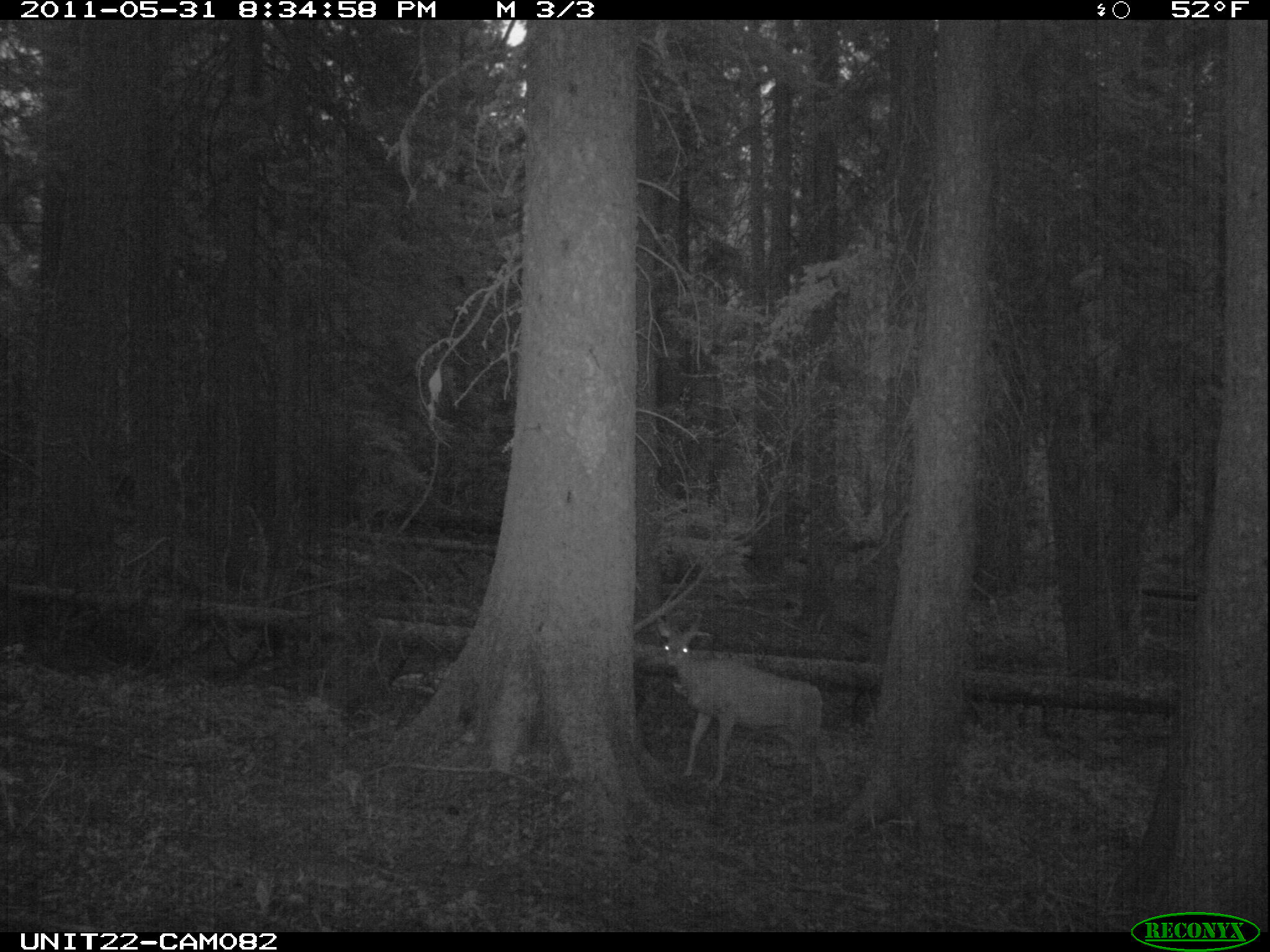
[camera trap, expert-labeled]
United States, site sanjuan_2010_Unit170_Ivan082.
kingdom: Animalia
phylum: Chordata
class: Mammalia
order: Artiodactyla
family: Cervidae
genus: Odocoileus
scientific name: Odocoileus hemionus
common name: mule deer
Odocoileus hemionus (mule deer).